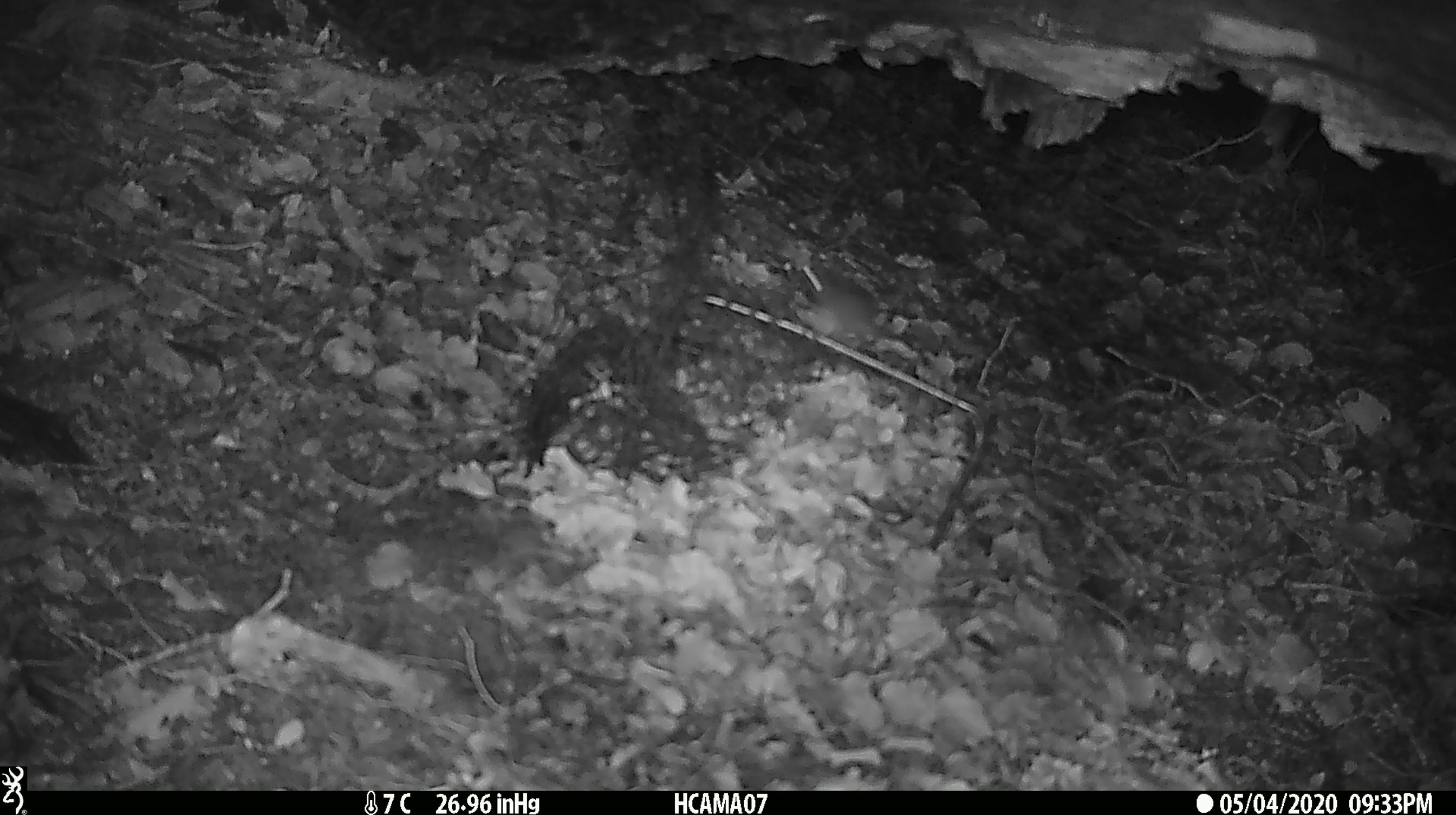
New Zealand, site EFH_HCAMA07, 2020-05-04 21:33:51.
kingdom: Animalia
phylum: Chordata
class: Mammalia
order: Rodentia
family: Muridae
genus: Mus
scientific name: Mus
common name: mouse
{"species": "mouse (Mus)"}